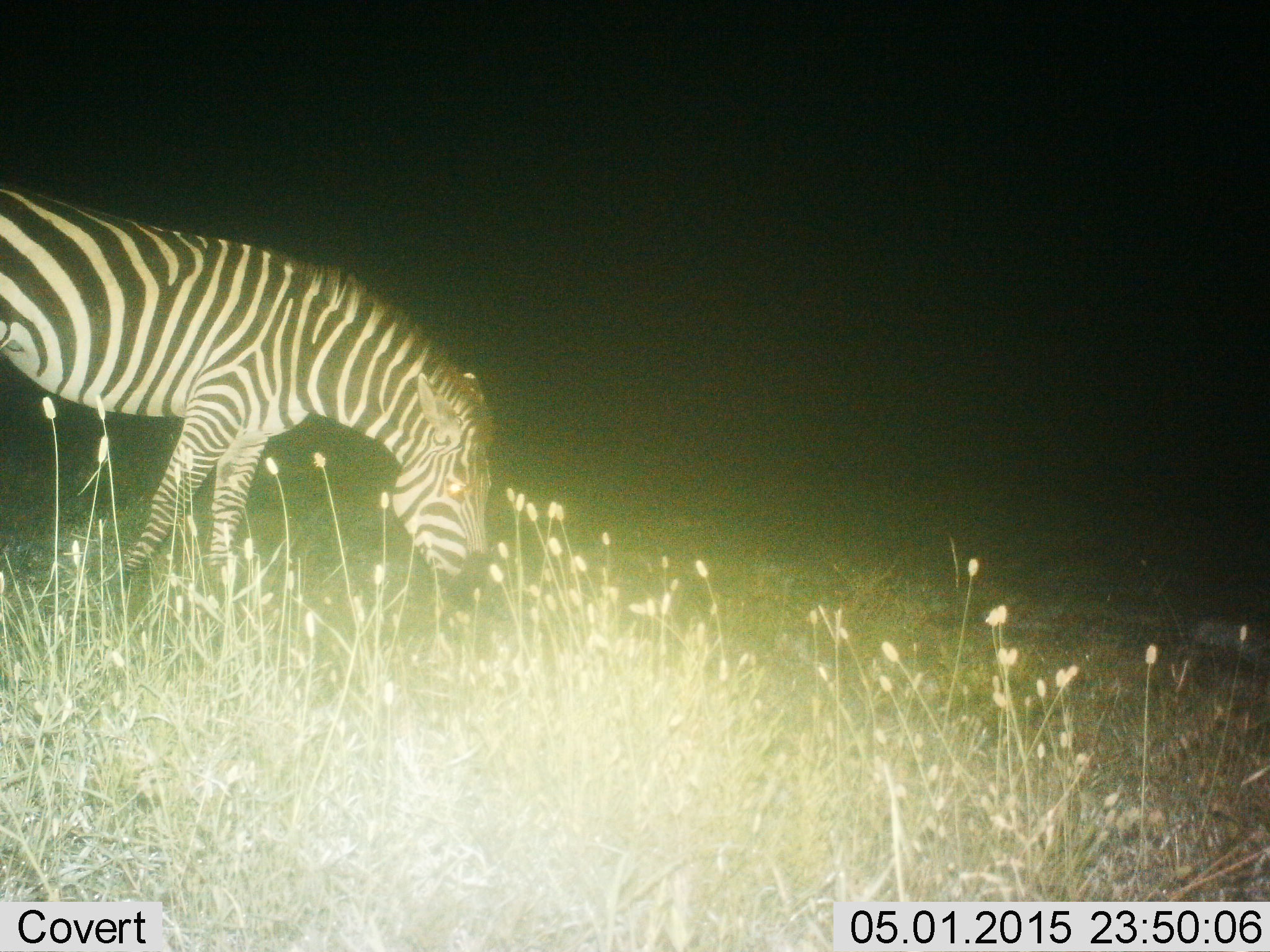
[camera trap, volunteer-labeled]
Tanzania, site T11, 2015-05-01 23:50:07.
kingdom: Animalia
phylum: Chordata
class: Mammalia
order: Perissodactyla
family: Equidae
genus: Equus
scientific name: Equus quagga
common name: plains zebra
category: zebra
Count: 1.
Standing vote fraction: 20%.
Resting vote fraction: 0%.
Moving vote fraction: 0%.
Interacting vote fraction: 0%.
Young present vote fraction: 0%.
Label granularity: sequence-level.